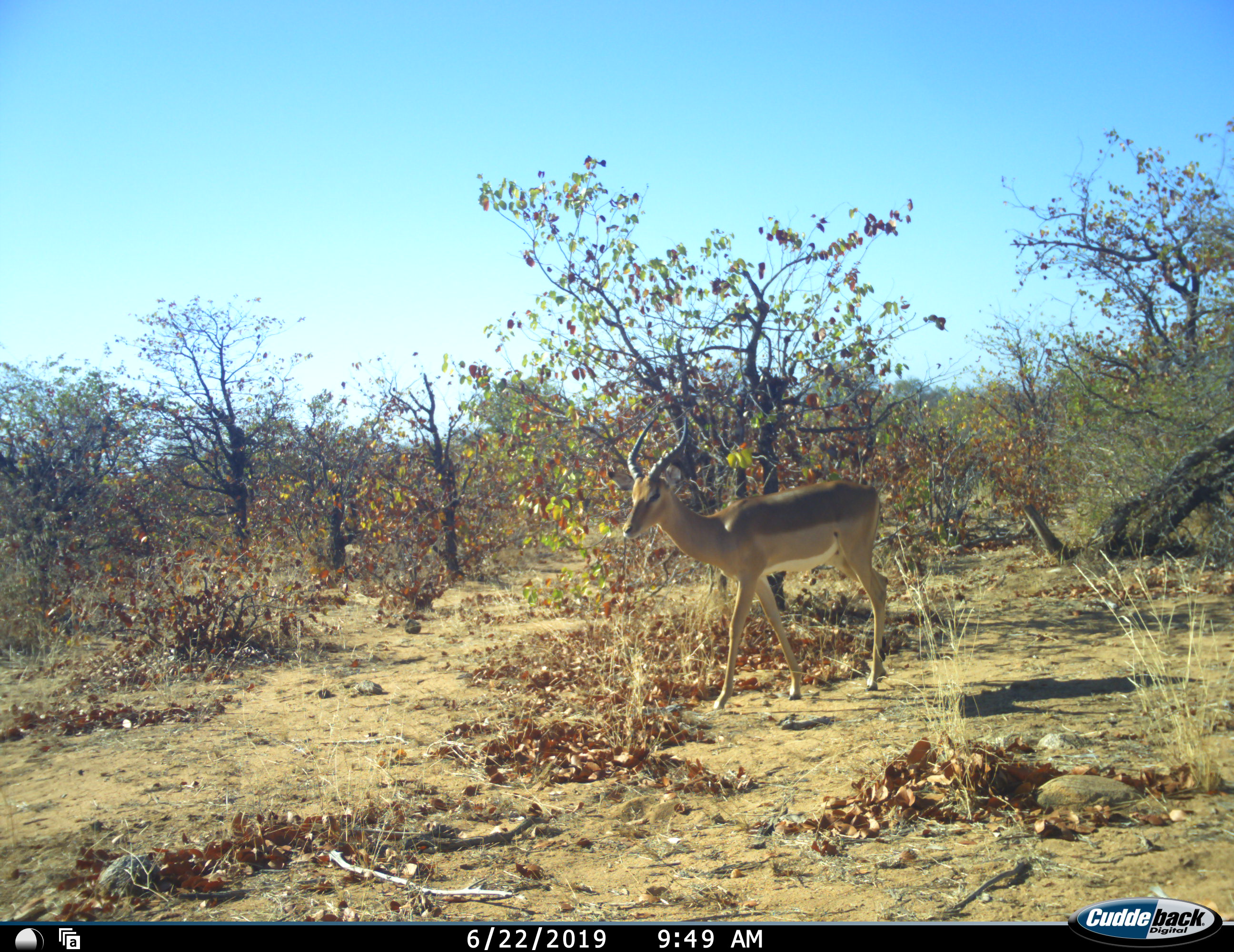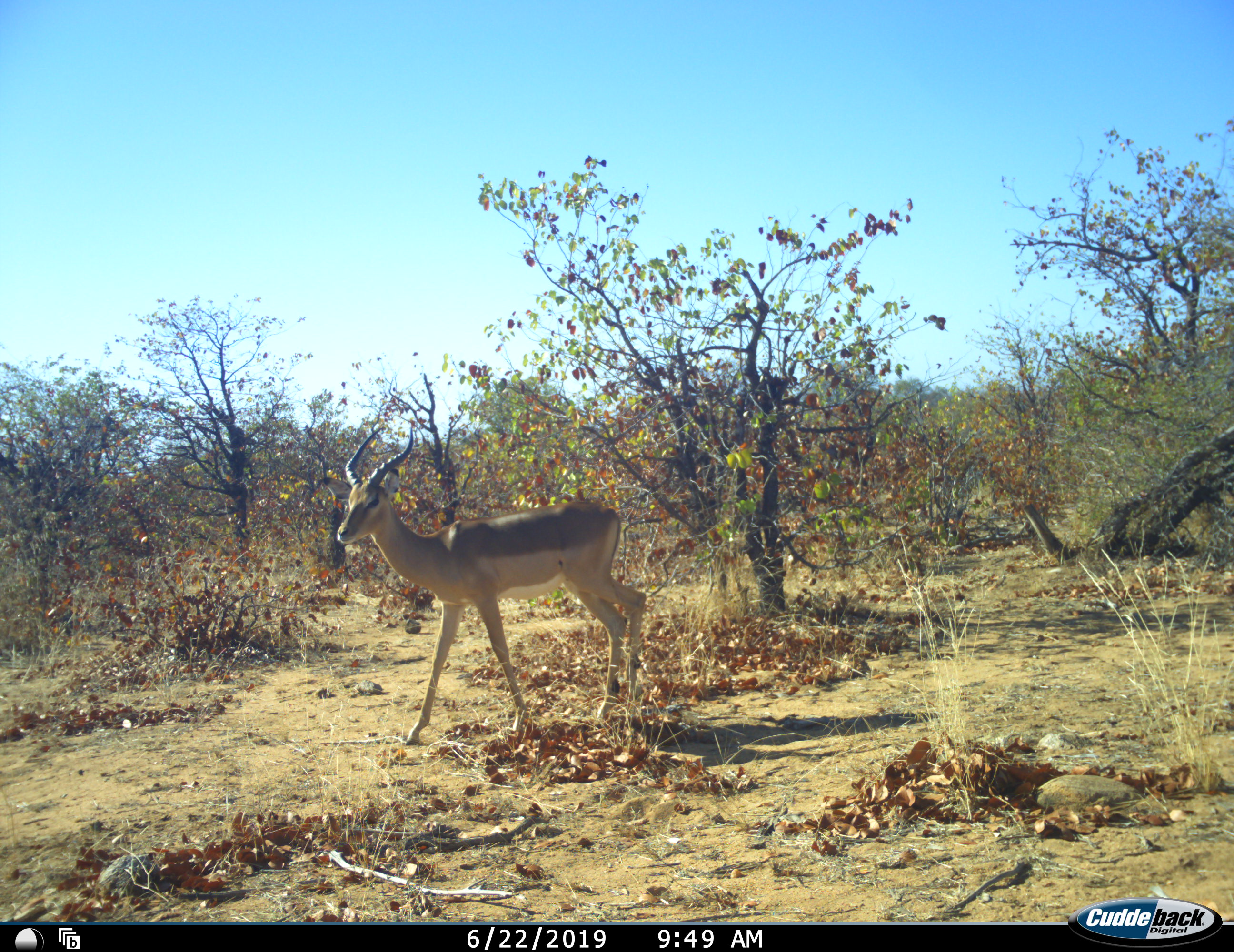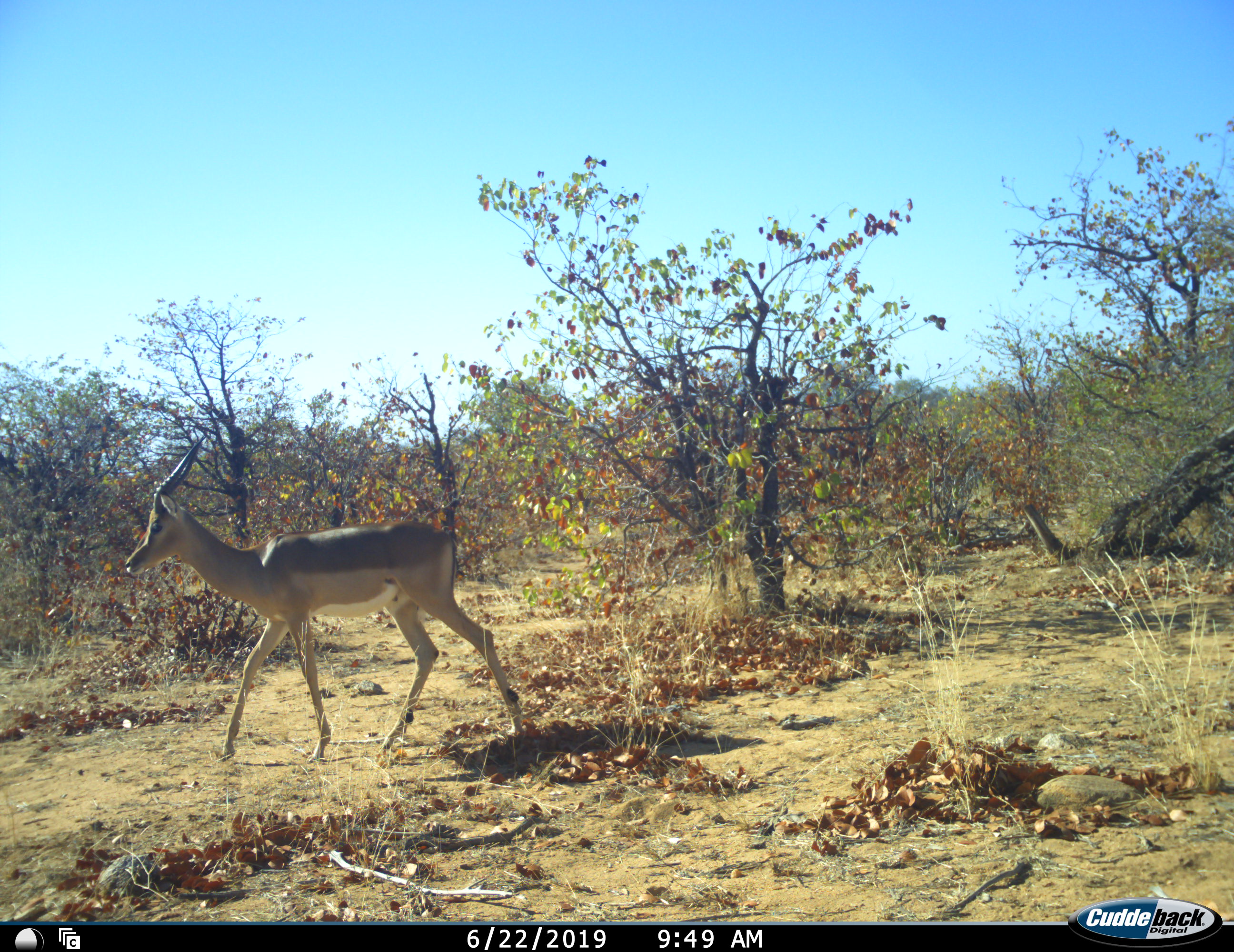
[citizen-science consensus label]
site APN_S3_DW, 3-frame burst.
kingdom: Animalia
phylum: Chordata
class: Mammalia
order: Artiodactyla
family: Bovidae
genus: Aepyceros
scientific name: Aepyceros melampus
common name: impala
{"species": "impala (Aepyceros melampus)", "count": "1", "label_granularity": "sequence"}